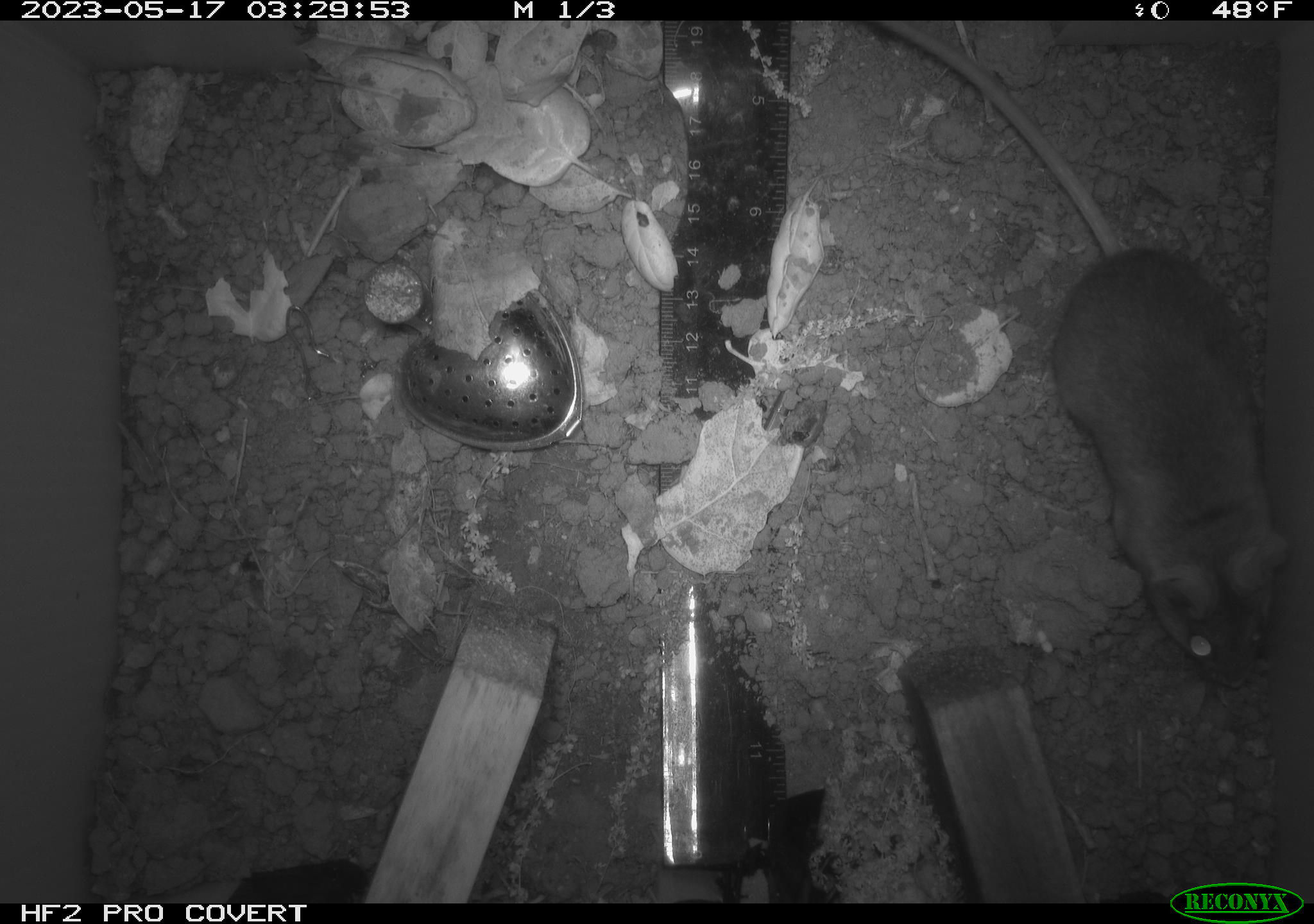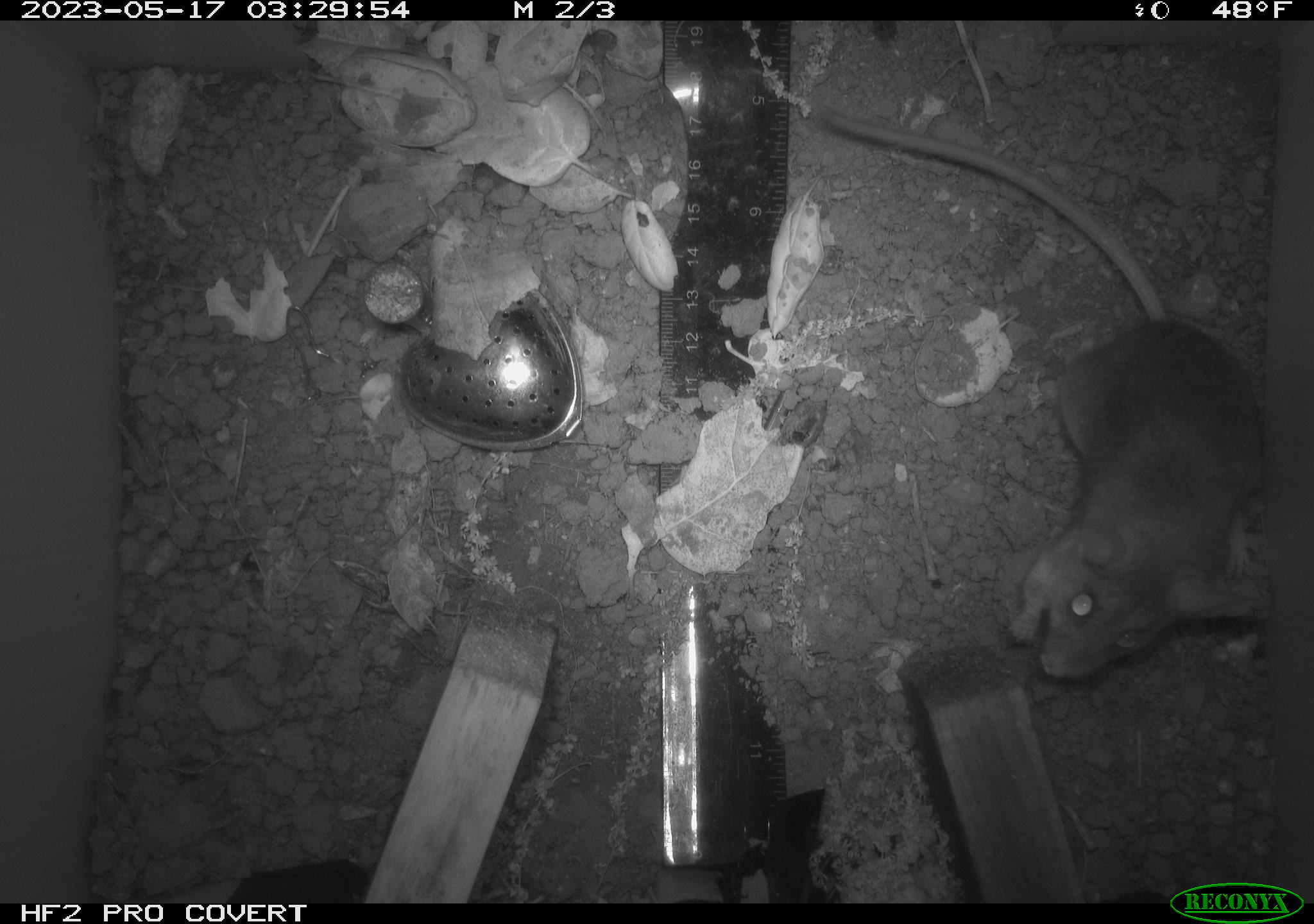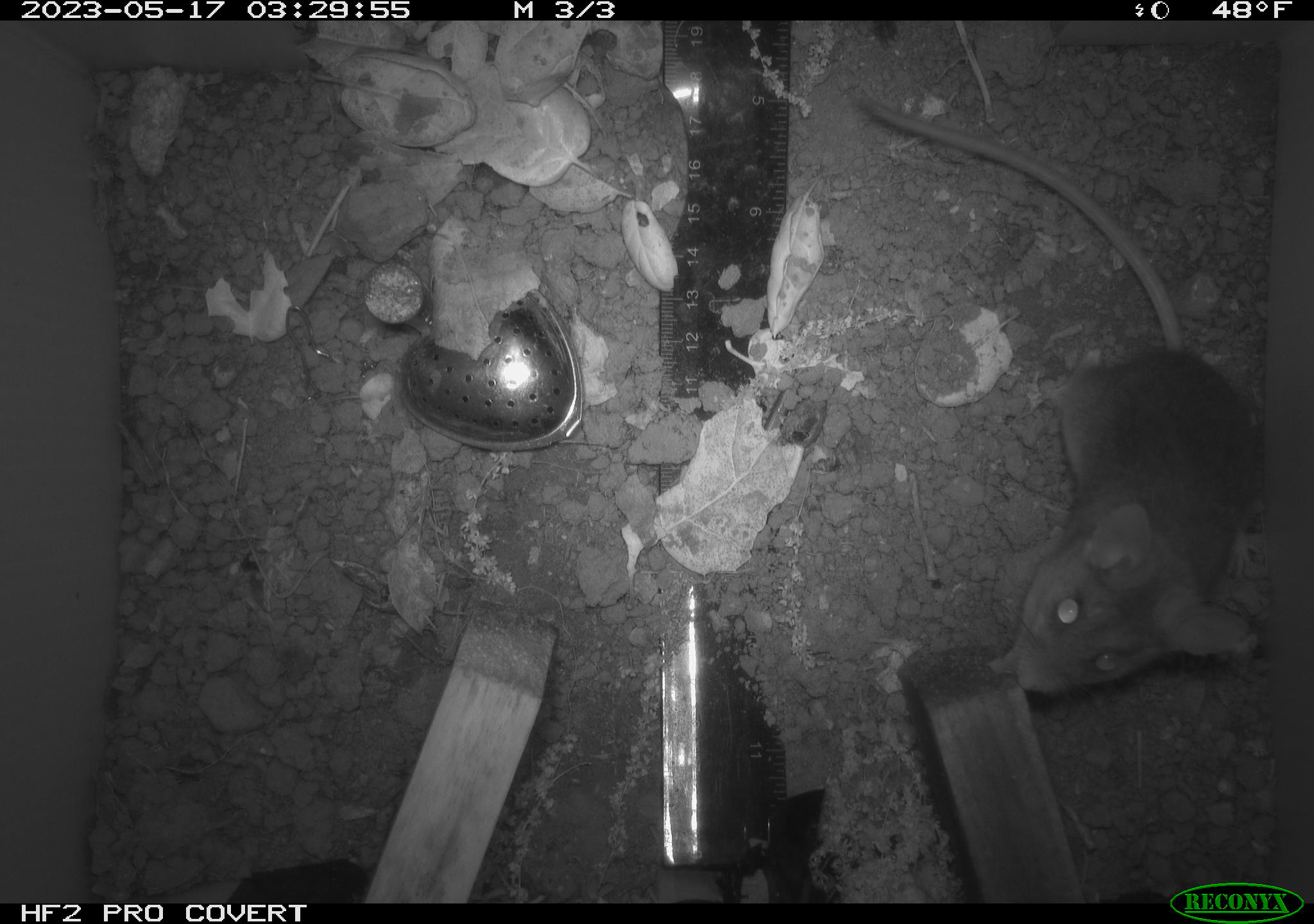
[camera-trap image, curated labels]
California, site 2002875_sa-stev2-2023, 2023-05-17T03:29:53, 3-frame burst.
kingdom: Animalia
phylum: Chordata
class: Mammalia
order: Rodentia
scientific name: Rodentia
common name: mouse species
Mouse species (Rodentia).